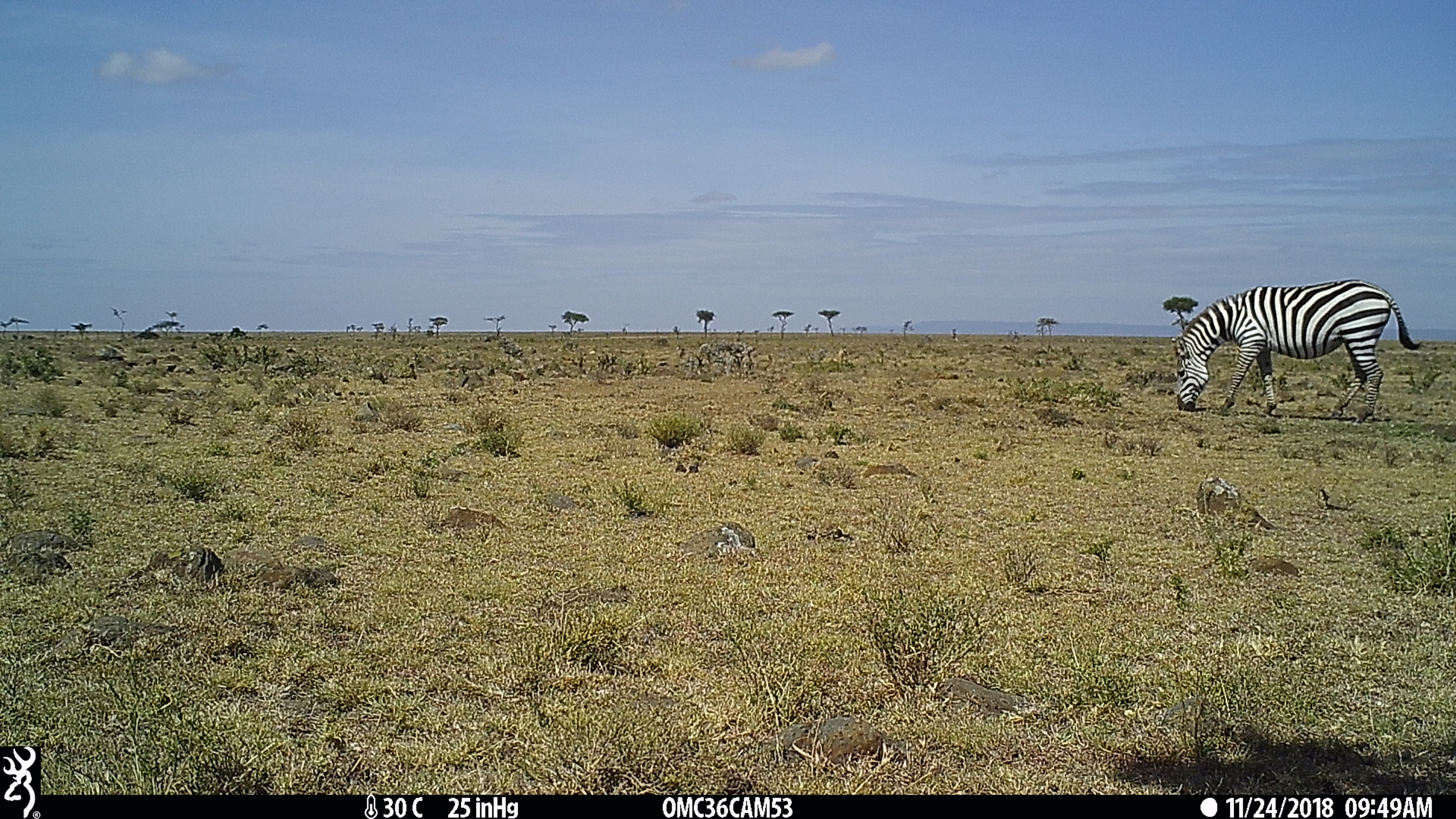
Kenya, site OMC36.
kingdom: Animalia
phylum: Chordata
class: Mammalia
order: Perissodactyla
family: Equidae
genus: Equus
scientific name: Equus quagga burchellii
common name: burchell's zebra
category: zebra